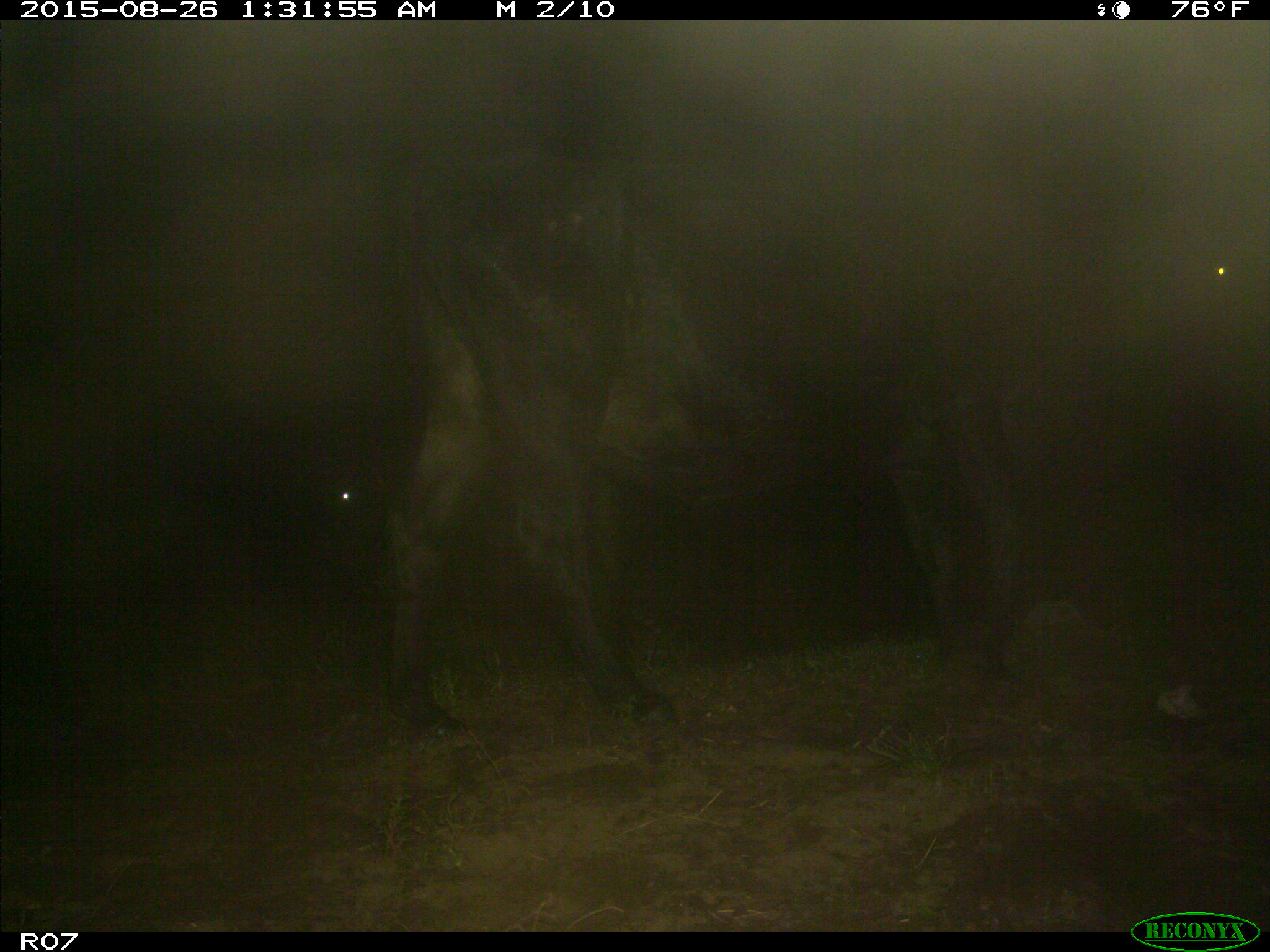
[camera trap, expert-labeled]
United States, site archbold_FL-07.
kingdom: Animalia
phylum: Chordata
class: Mammalia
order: Artiodactyla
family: Bovidae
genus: Bos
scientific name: Bos taurus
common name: domestic cow